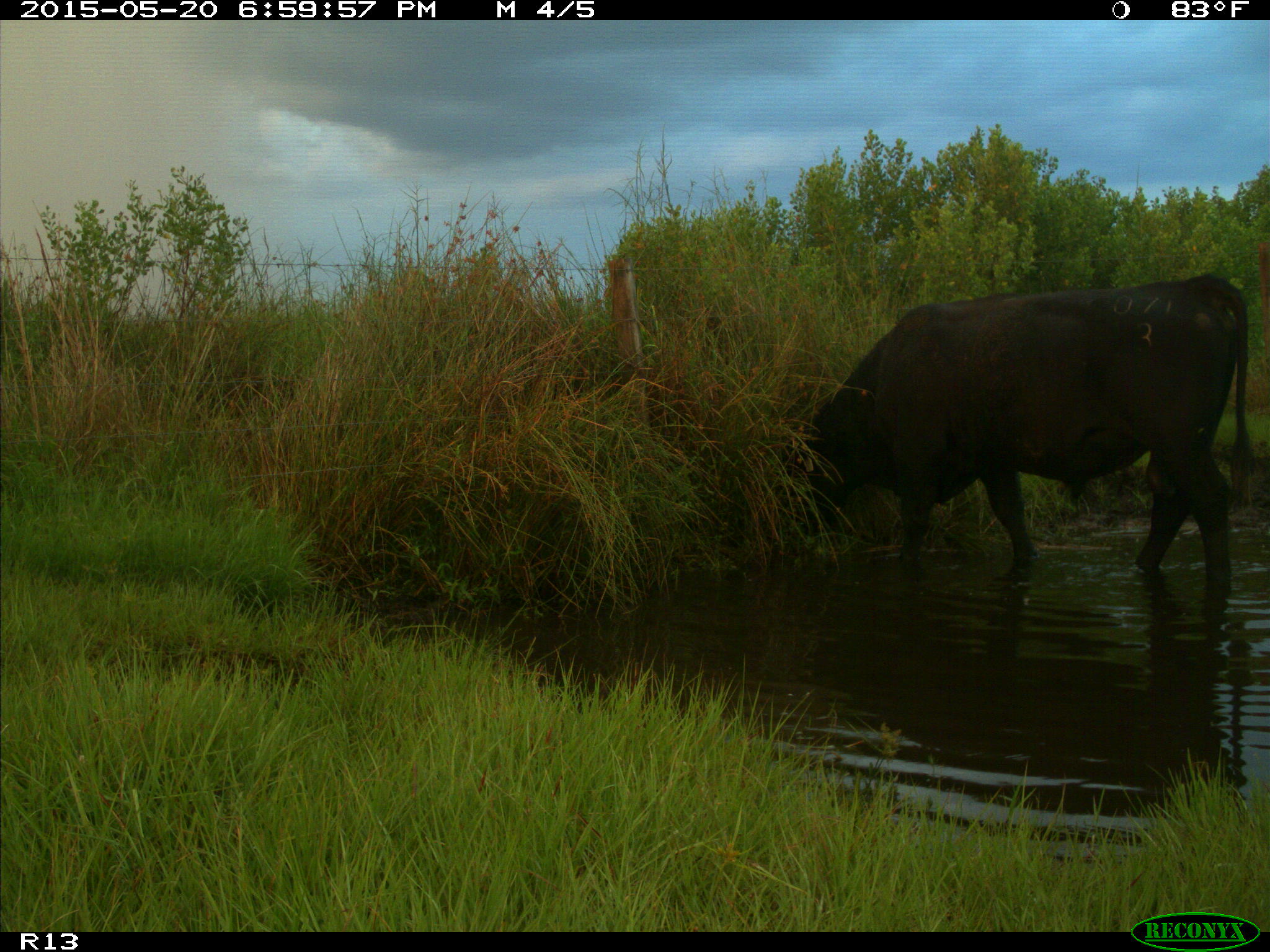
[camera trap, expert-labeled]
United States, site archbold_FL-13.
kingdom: Animalia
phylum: Chordata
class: Mammalia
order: Artiodactyla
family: Bovidae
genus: Bos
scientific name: Bos taurus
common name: domestic cow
Bos taurus (domestic cow).